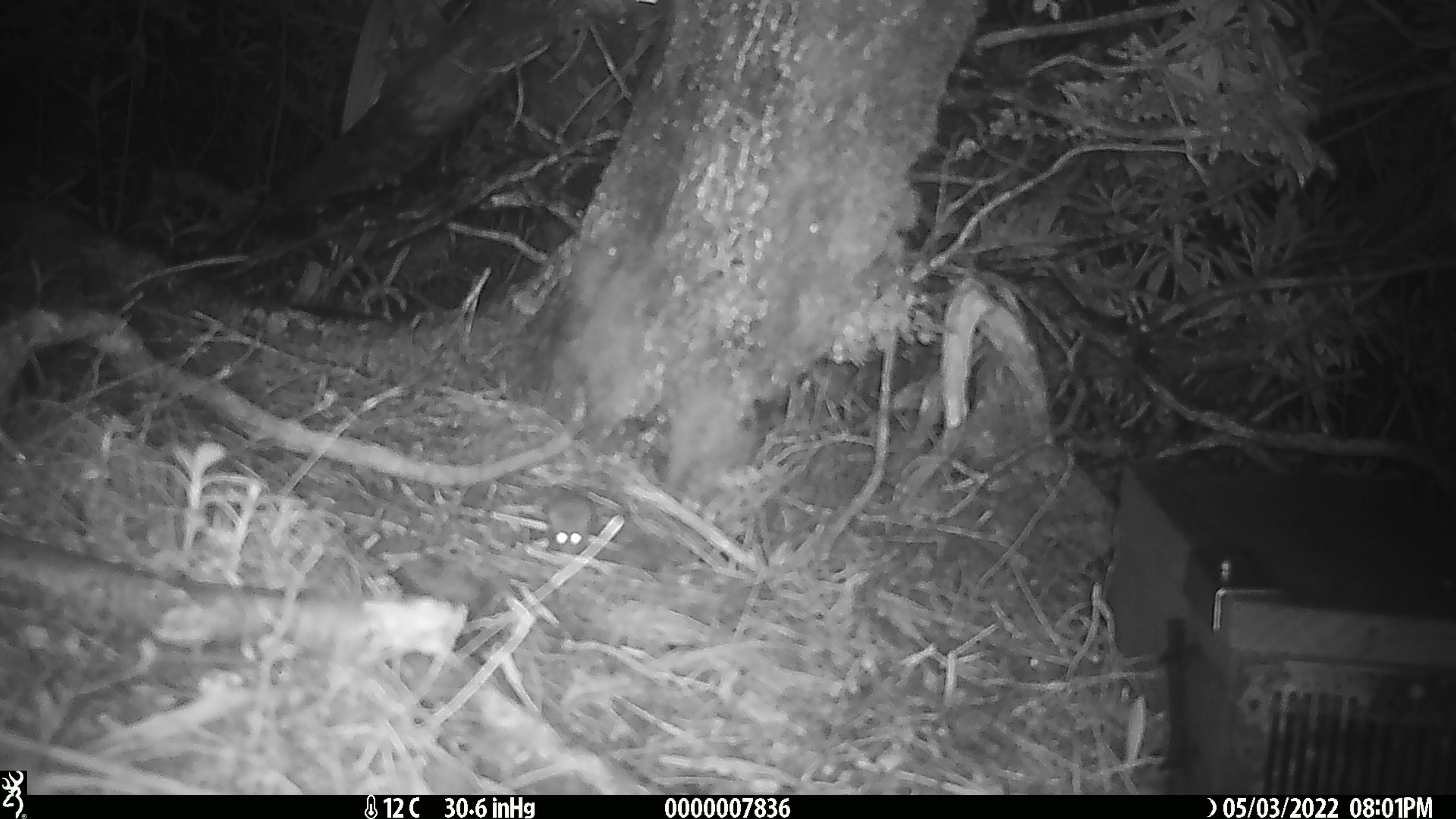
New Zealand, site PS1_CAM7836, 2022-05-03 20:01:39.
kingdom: Animalia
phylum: Chordata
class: Mammalia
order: Rodentia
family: Muridae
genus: Mus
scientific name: Mus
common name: mouse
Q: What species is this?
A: Mouse (Mus).